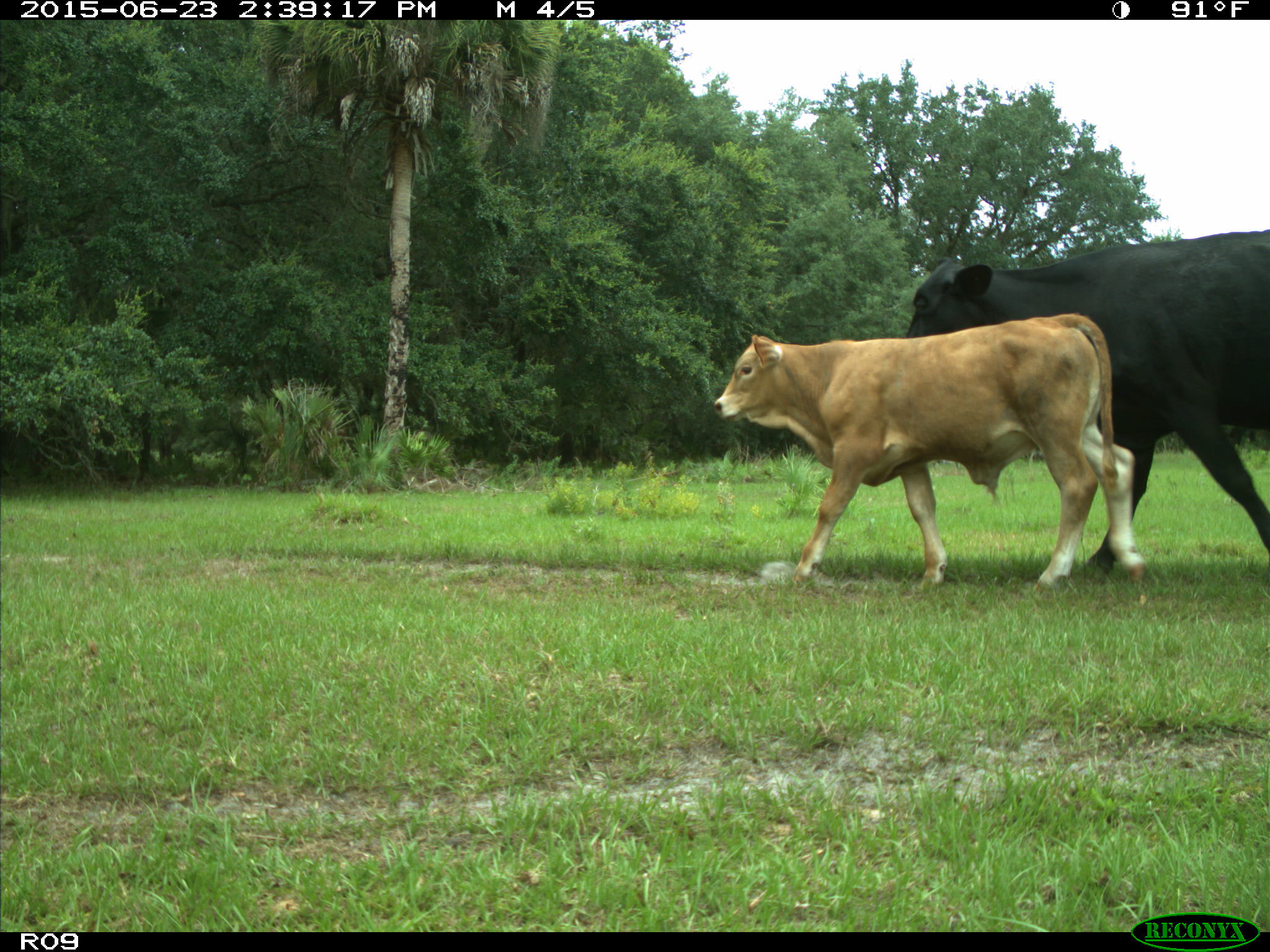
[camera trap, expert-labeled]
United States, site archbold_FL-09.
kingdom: Animalia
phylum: Chordata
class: Mammalia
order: Artiodactyla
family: Bovidae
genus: Bos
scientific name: Bos taurus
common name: domestic cow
Bos taurus (domestic cow).